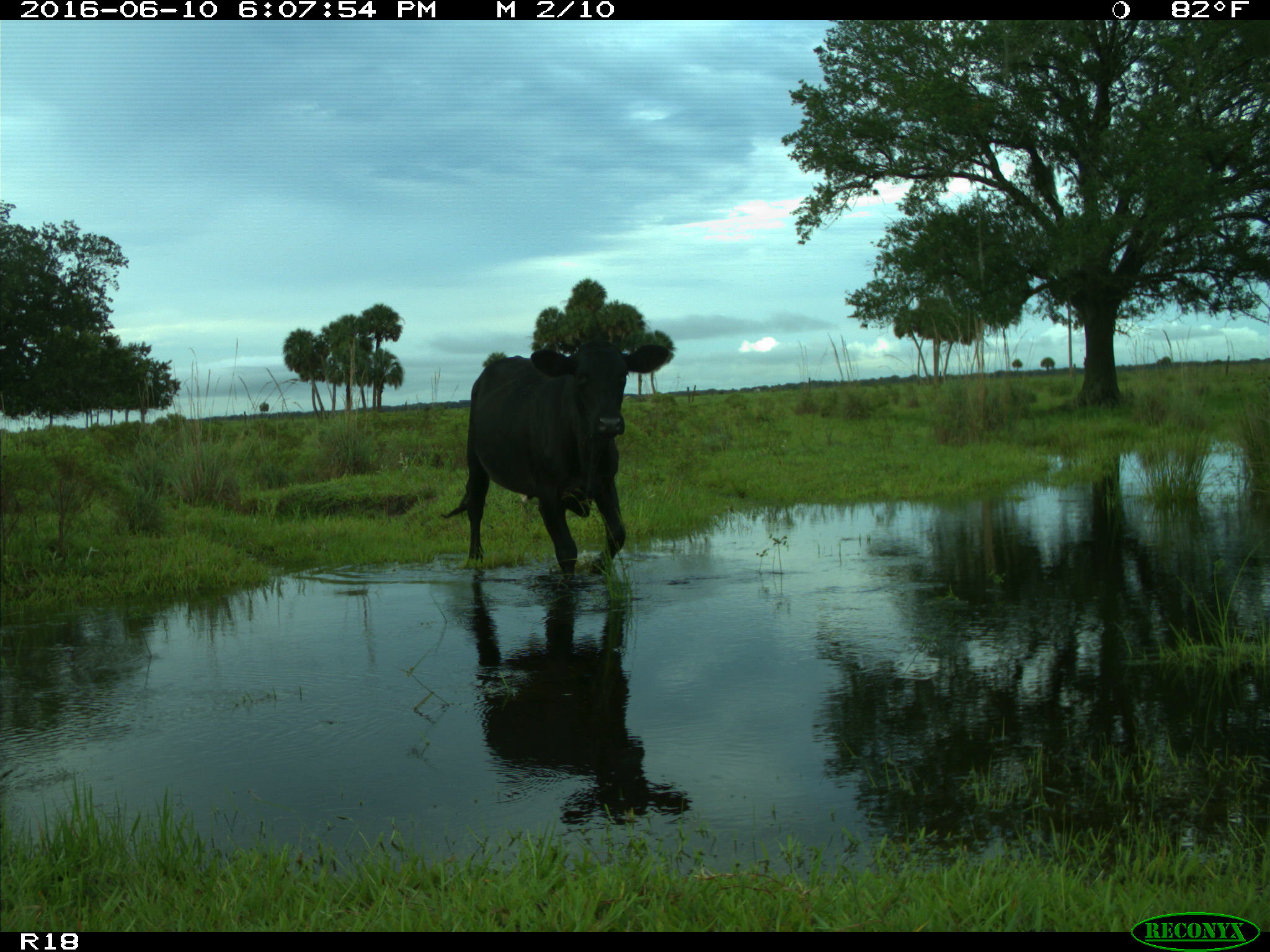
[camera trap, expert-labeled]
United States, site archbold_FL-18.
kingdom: Animalia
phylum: Chordata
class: Mammalia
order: Artiodactyla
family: Bovidae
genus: Bos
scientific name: Bos taurus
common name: domestic cow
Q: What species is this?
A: Bos taurus (domestic cow).